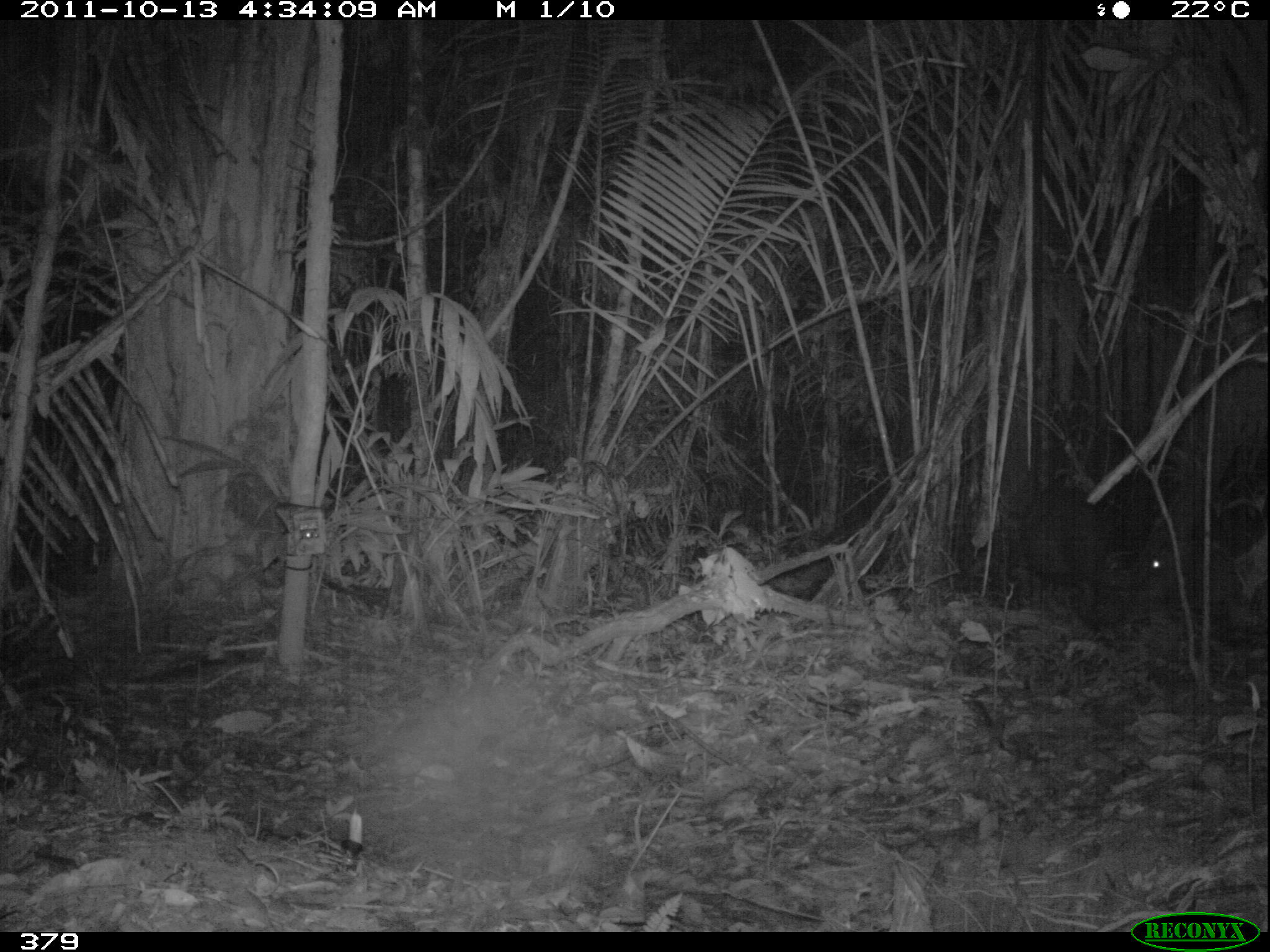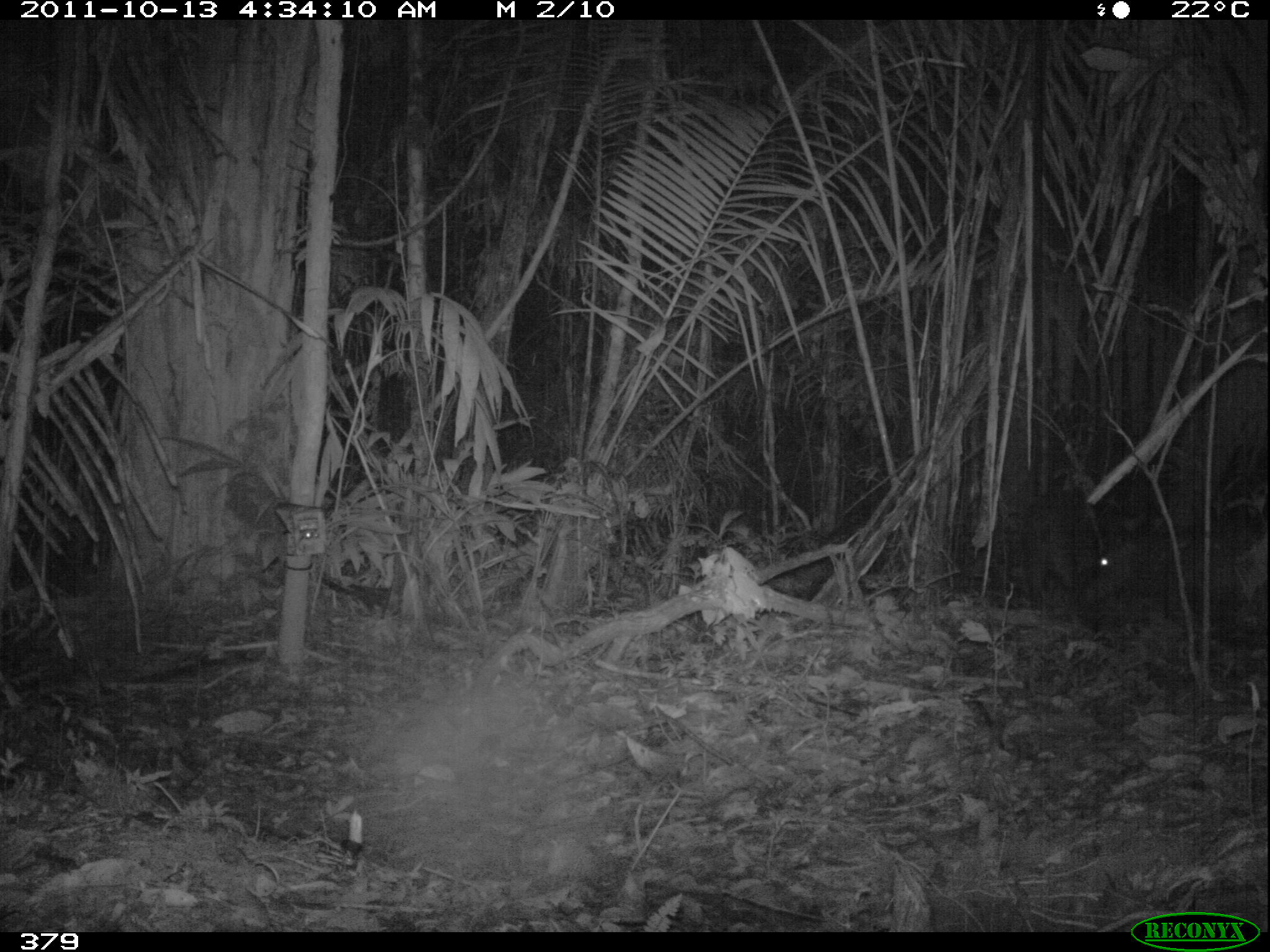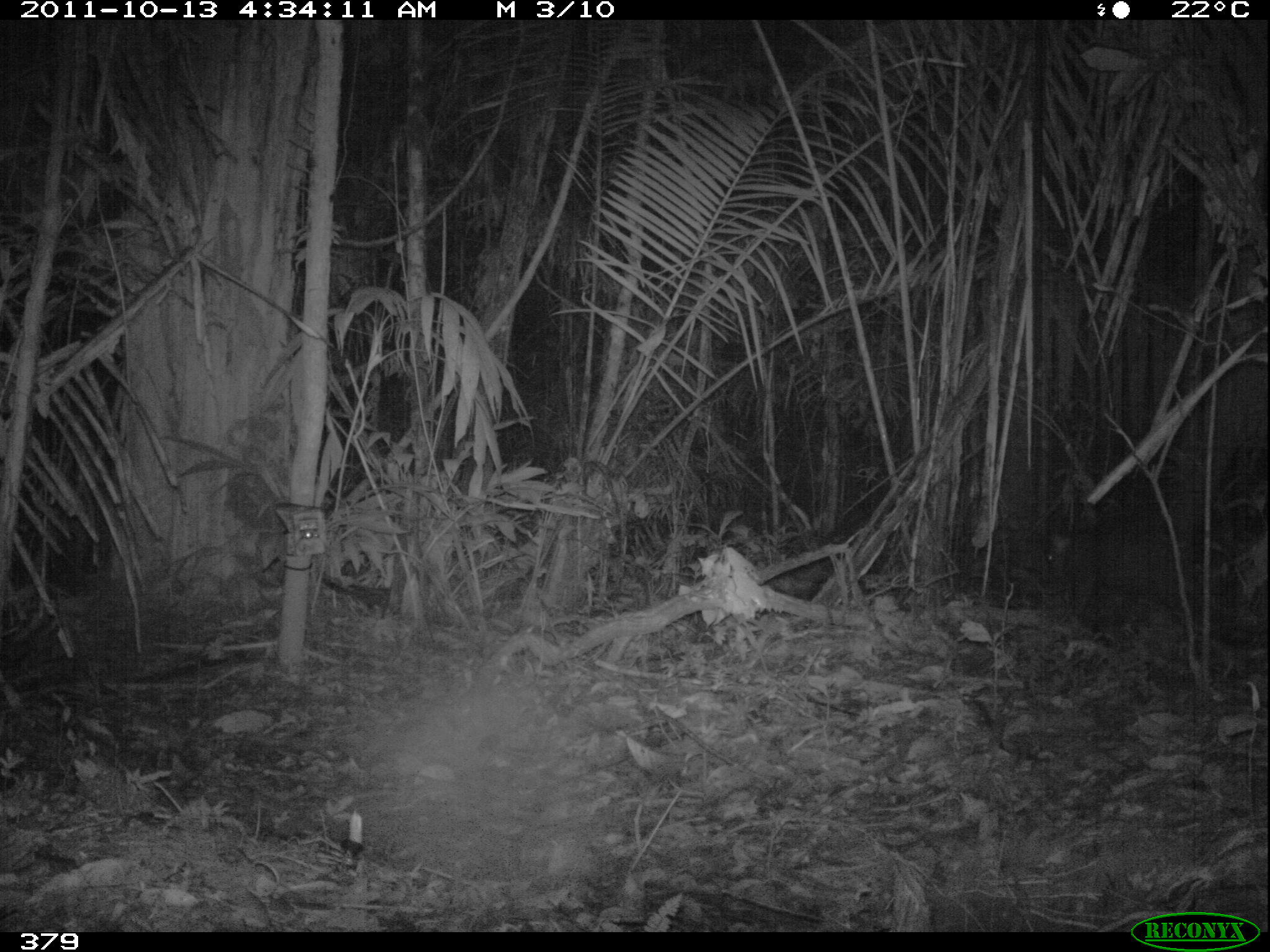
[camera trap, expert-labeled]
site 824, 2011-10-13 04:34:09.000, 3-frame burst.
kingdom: Animalia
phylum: Chordata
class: Mammalia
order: Artiodactyla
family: Tayassuidae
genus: Tayassu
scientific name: Tayassu pecari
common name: white-lipped peccary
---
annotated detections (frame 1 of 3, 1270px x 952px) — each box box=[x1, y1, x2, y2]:
tayassu pecari: box=[1144, 538, 1242, 600]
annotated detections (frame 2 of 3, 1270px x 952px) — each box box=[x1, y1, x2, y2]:
tayassu pecari: box=[1076, 539, 1235, 613]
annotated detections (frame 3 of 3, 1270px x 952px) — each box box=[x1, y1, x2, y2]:
tayassu pecari: box=[1036, 529, 1194, 617]